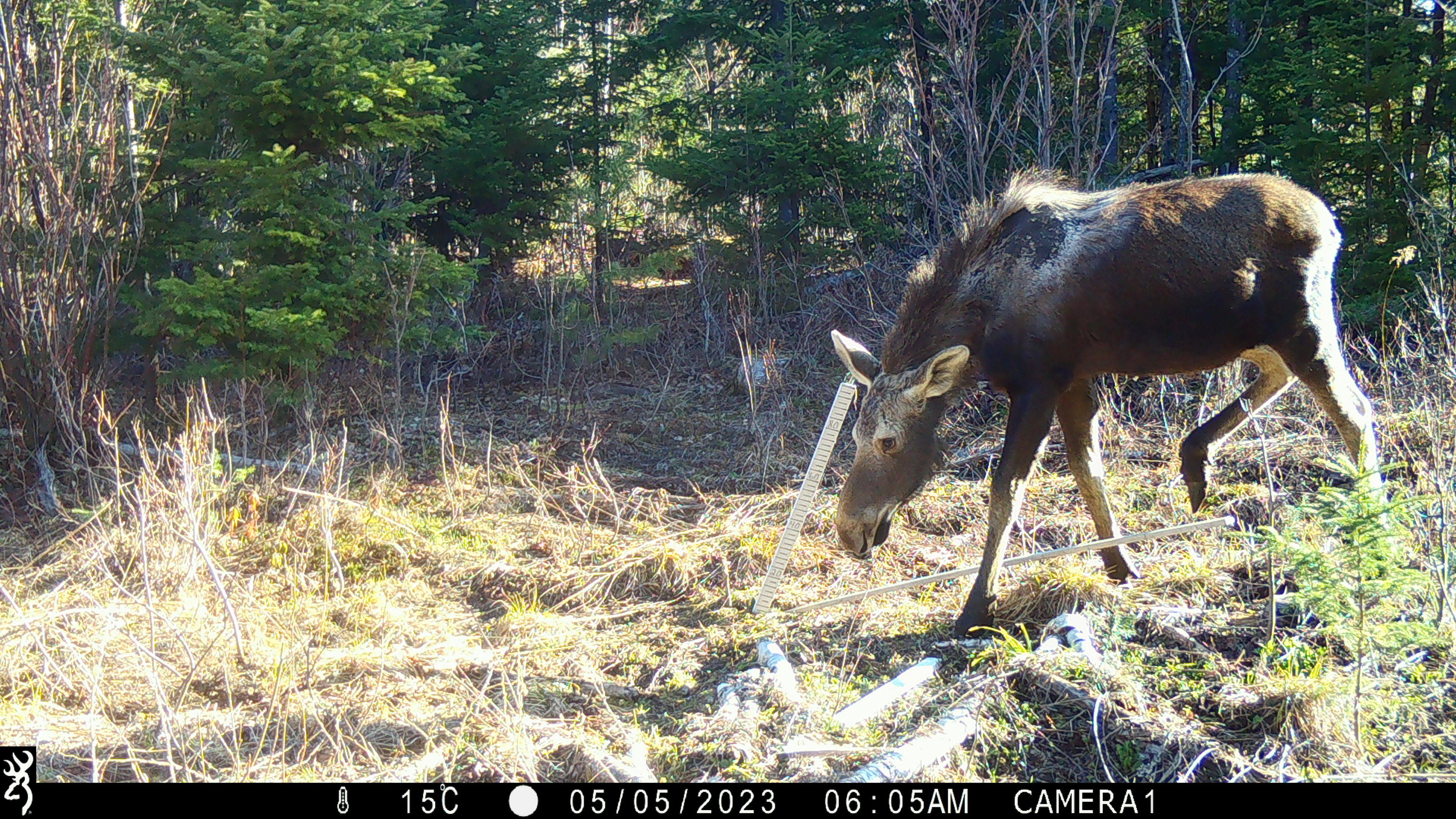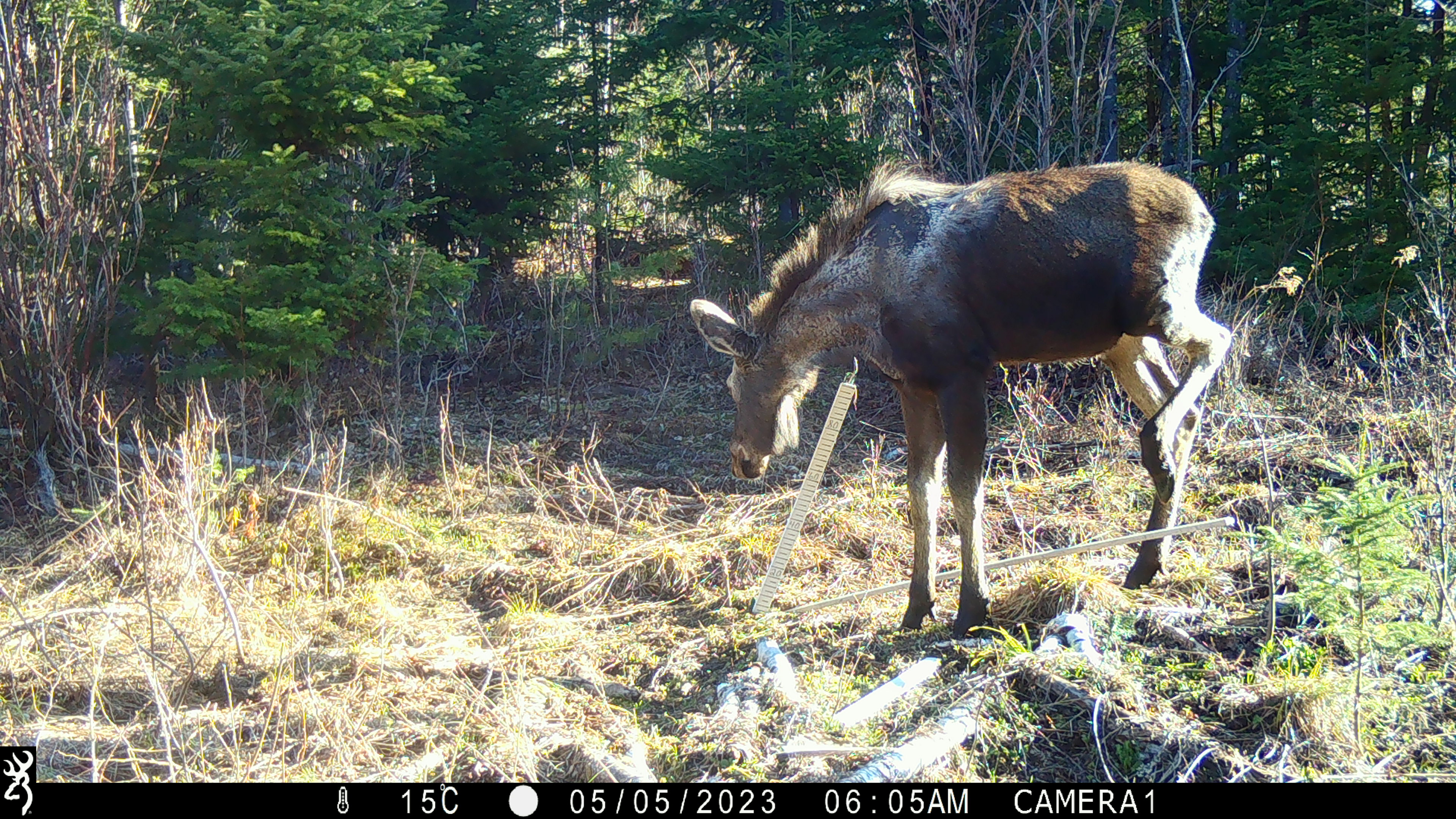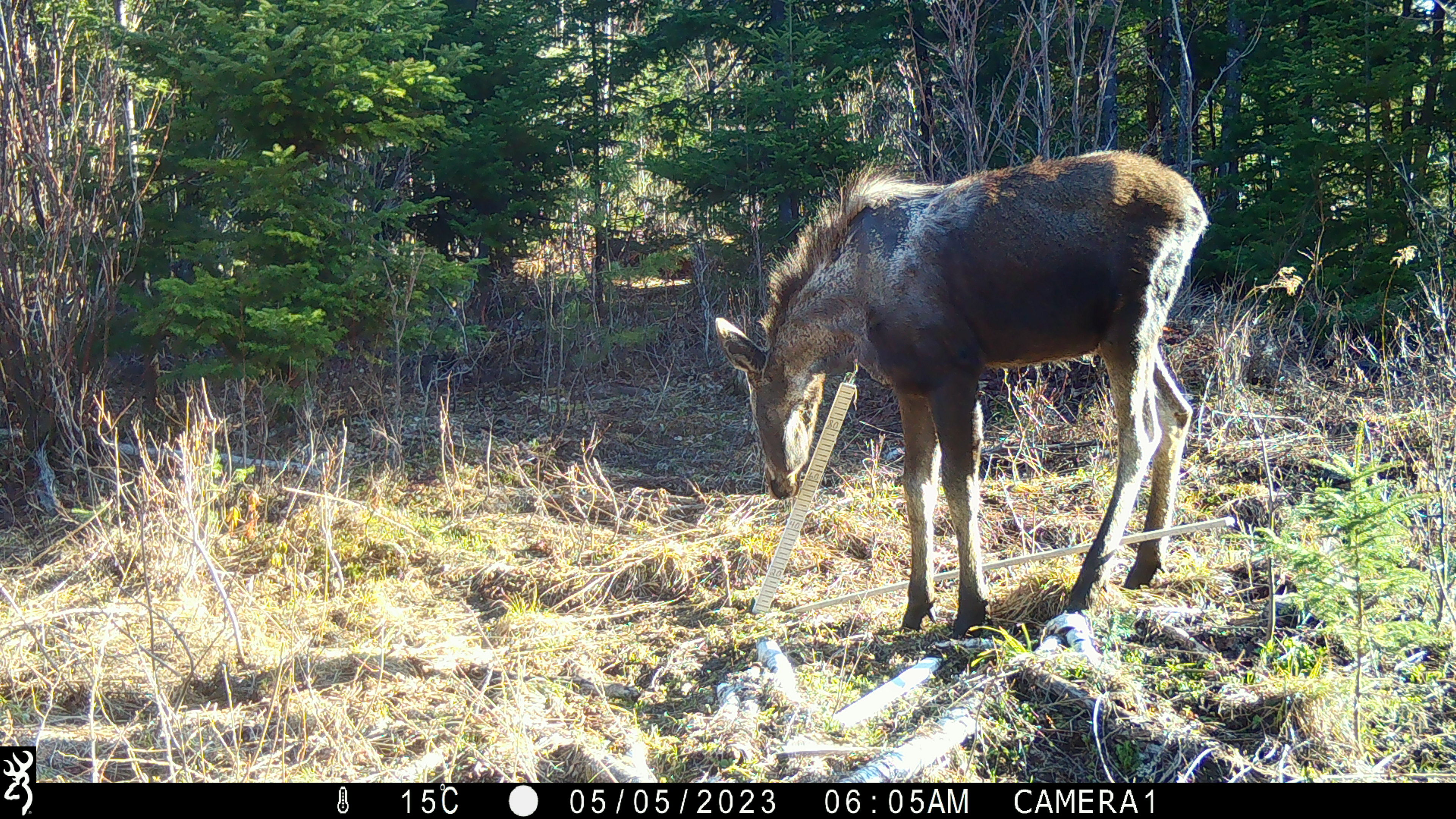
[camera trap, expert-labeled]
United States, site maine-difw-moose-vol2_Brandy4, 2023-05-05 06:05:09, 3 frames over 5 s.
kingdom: Animalia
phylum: Chordata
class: Mammalia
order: Artiodactyla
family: Cervidae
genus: Alces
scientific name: Alces alces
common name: moose